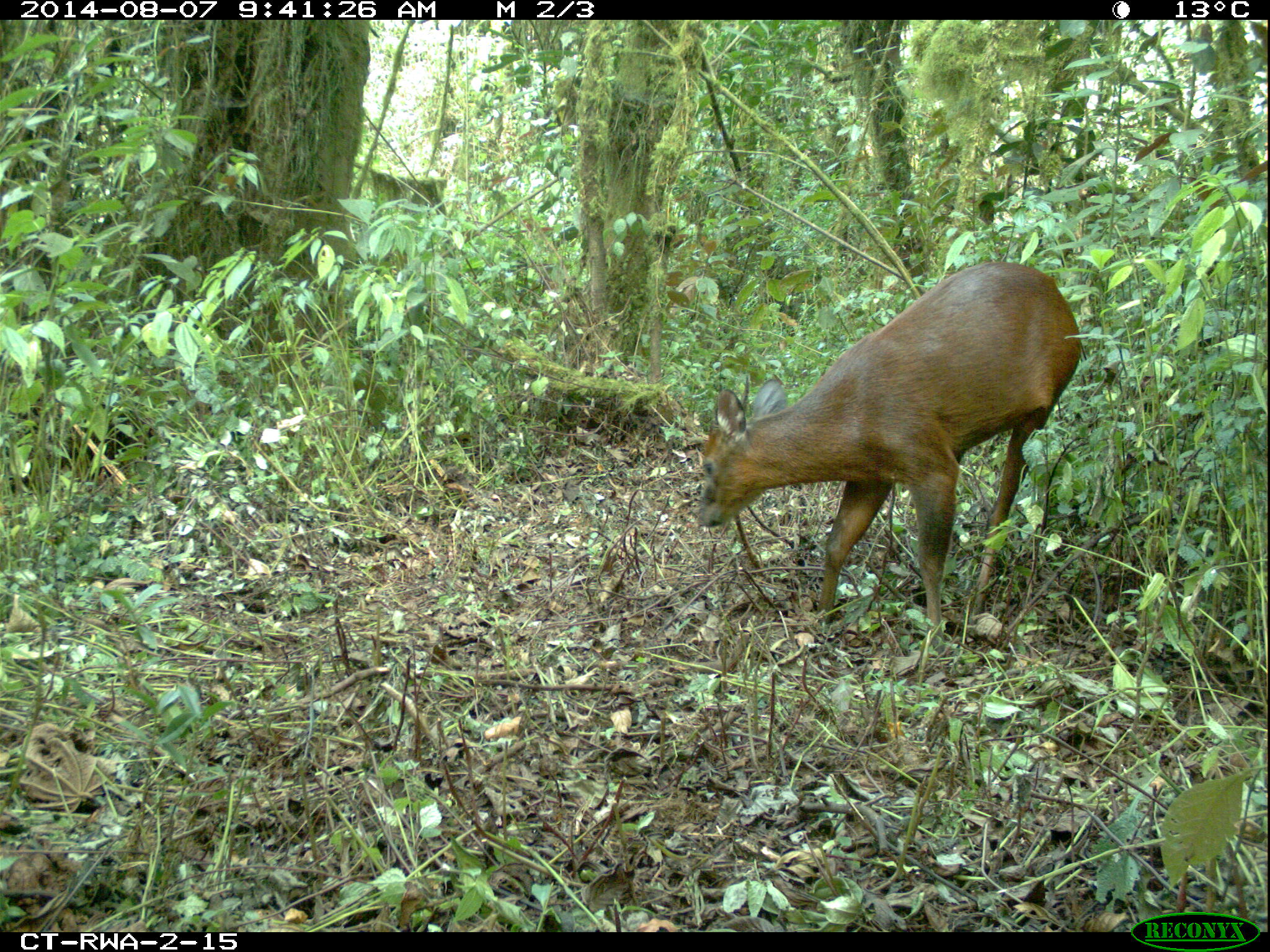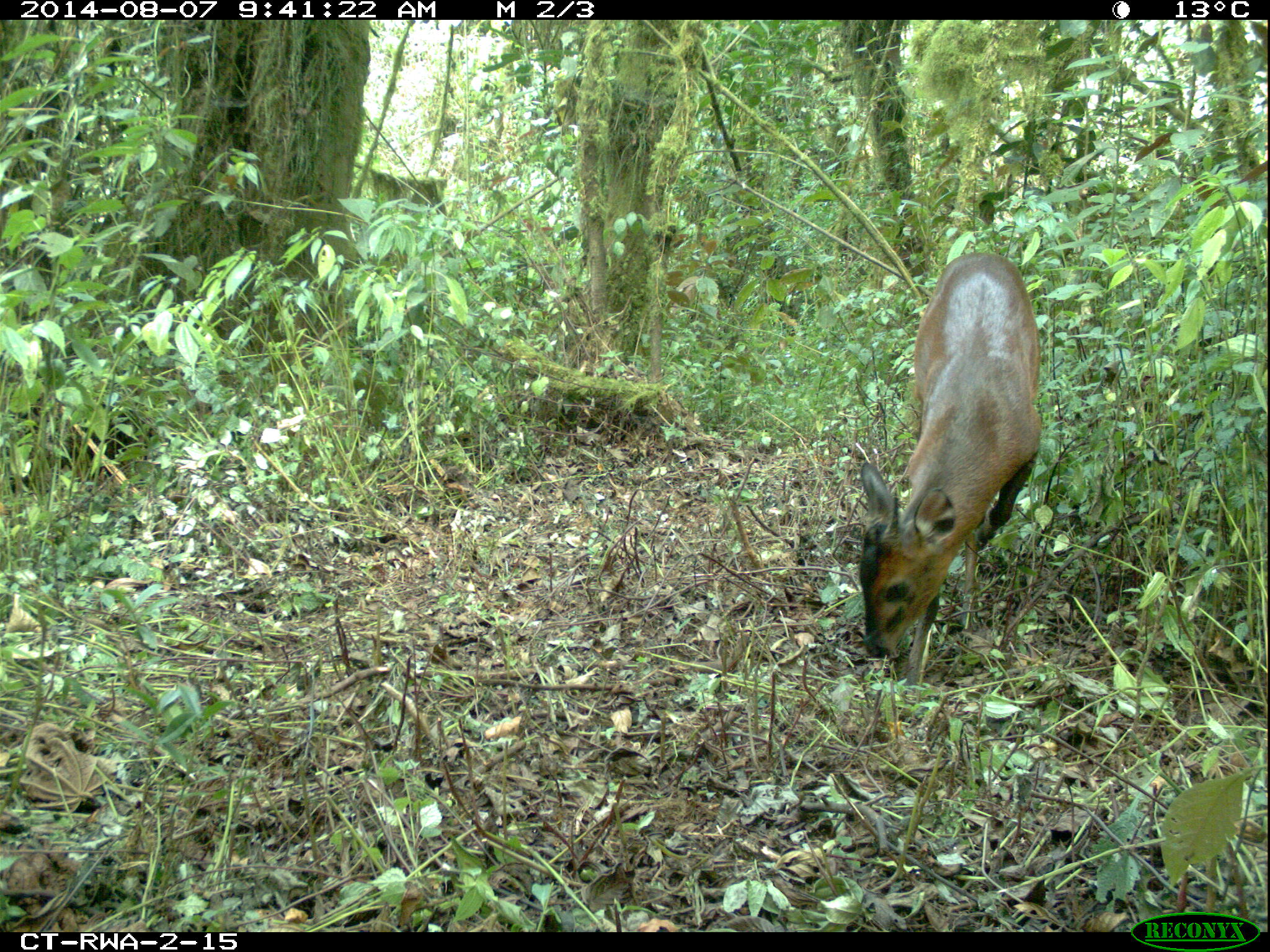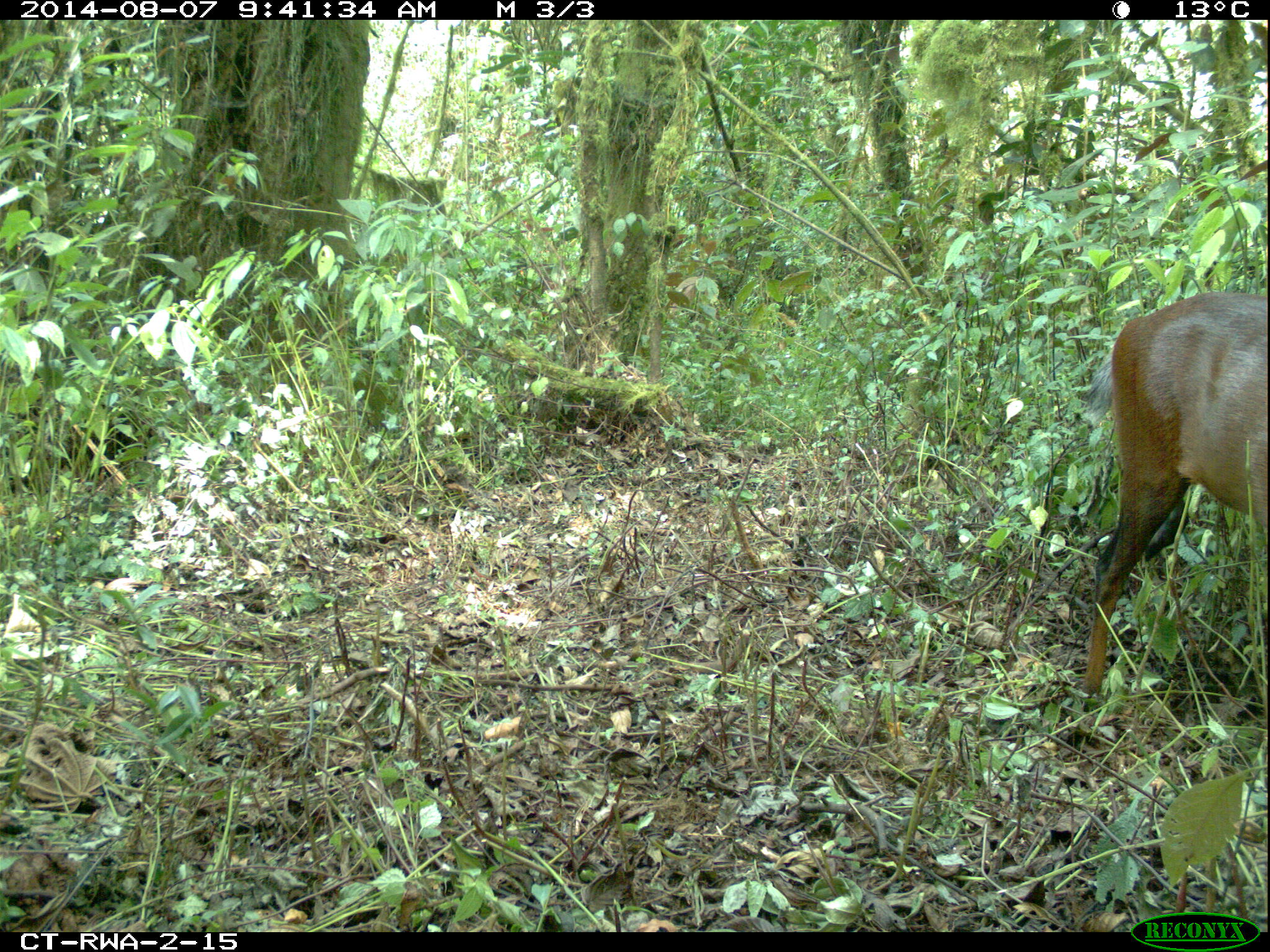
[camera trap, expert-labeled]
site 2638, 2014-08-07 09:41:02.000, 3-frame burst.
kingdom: Animalia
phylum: Chordata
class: Mammalia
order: Artiodactyla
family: Bovidae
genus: Cephalophus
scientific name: Cephalophus nigrifrons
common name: black-fronted duiker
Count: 1.